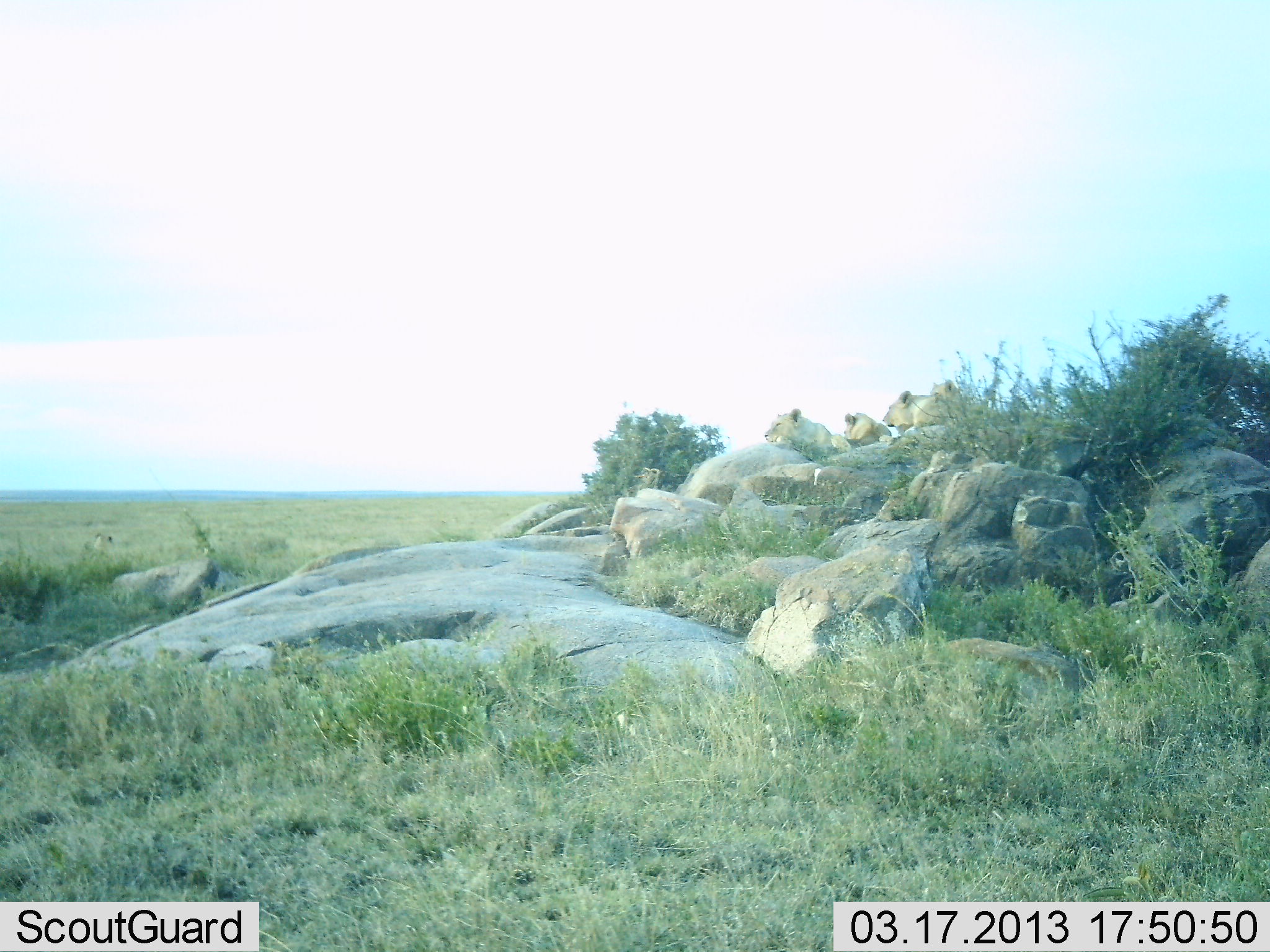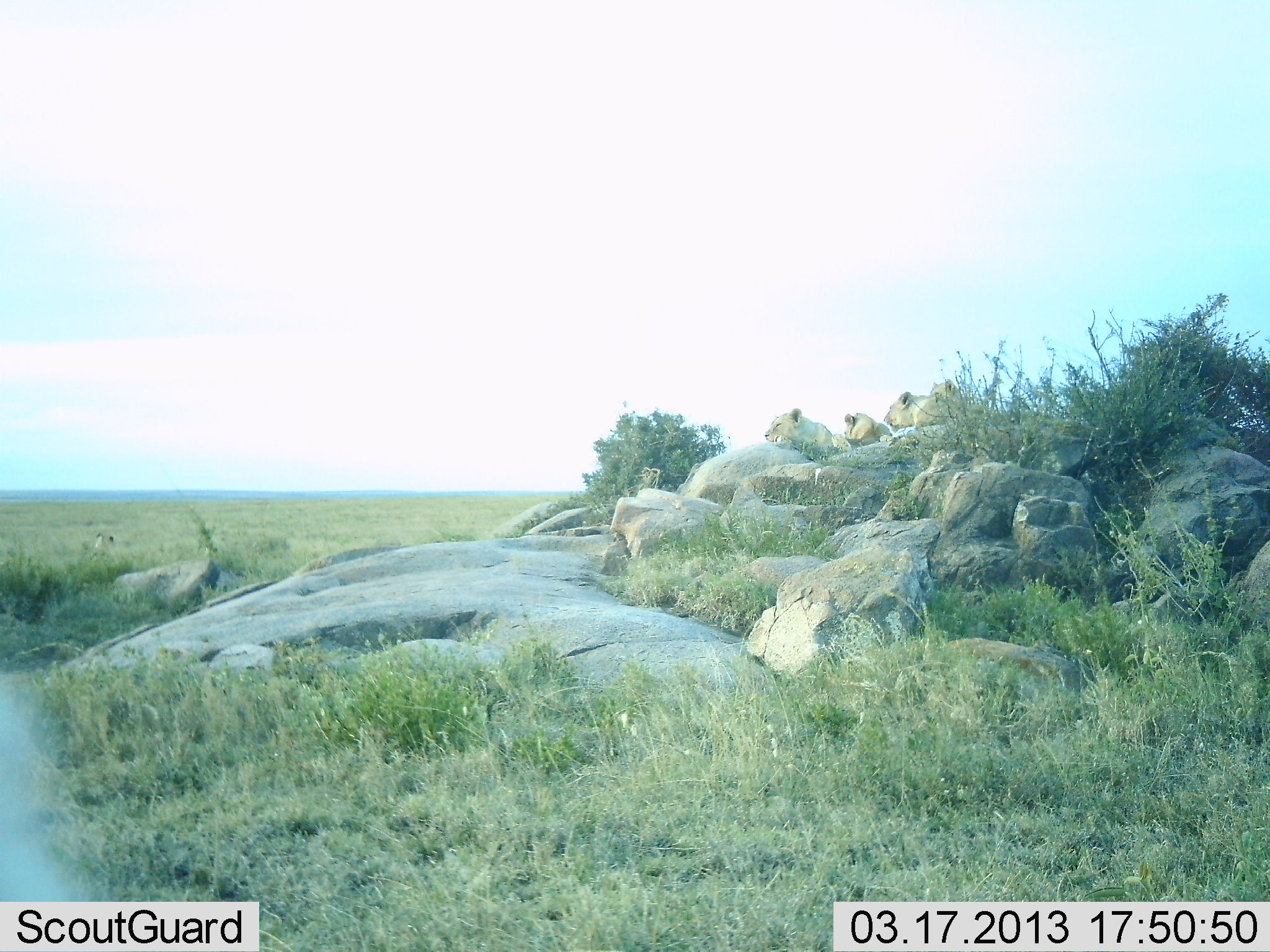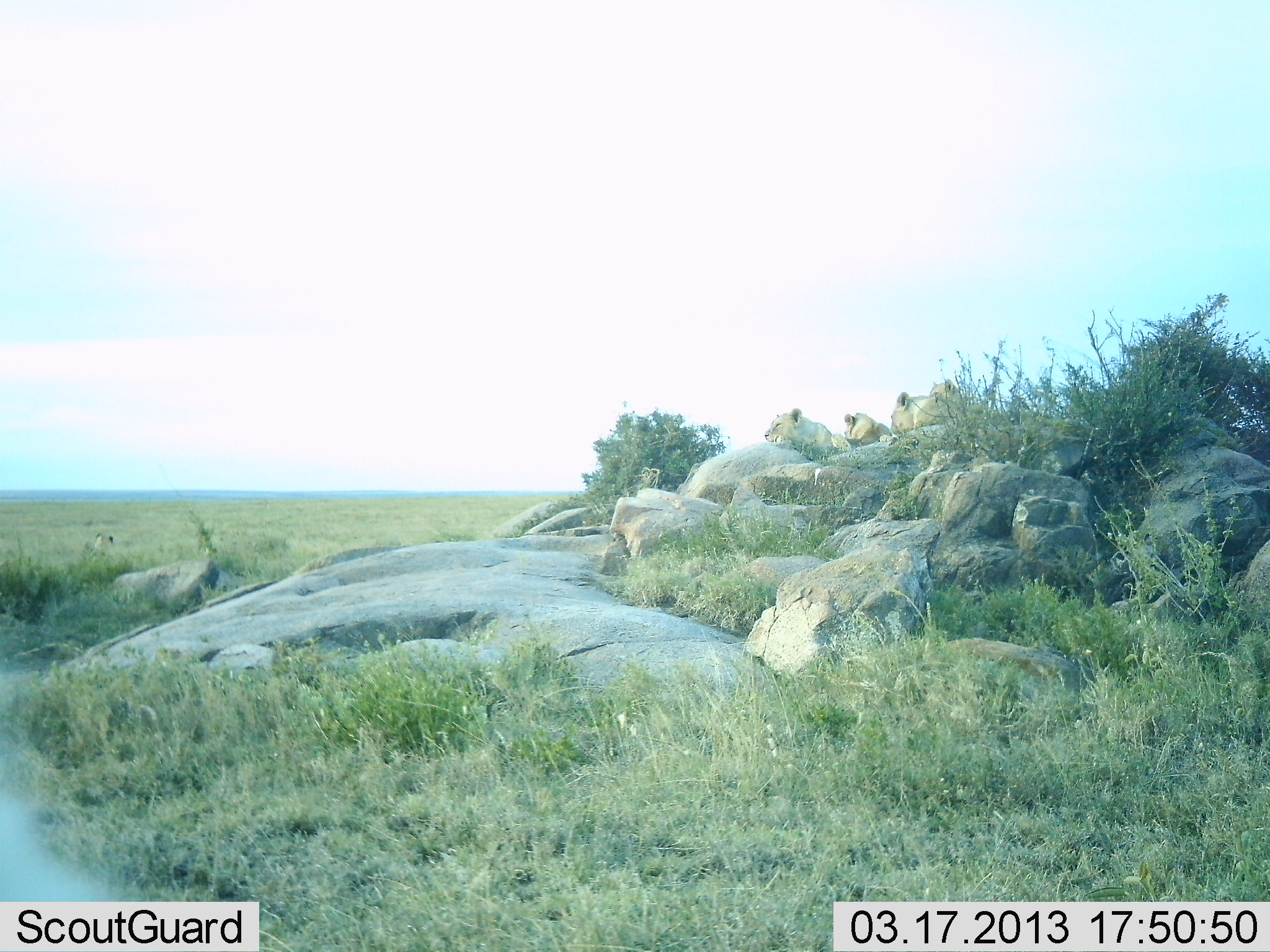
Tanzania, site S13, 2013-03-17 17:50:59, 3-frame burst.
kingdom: Animalia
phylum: Chordata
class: Mammalia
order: Carnivora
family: Felidae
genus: Panthera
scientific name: Panthera leo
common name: lion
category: lionfemale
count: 3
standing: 0%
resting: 96%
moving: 0%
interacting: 8%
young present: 4%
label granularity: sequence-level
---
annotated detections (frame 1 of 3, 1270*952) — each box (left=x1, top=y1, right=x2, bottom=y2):
animal: (left=763, top=407, right=850, bottom=462); (left=879, top=391, right=953, bottom=432); (left=930, top=380, right=996, bottom=421); (left=842, top=411, right=893, bottom=448)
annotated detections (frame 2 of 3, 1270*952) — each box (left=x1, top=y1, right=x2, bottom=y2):
animal: (left=764, top=407, right=841, bottom=456); (left=879, top=390, right=951, bottom=430); (left=931, top=379, right=992, bottom=422); (left=842, top=410, right=896, bottom=448)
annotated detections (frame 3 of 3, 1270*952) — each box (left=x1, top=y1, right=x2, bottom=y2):
animal: (left=763, top=408, right=842, bottom=458); (left=888, top=392, right=949, bottom=430); (left=843, top=411, right=893, bottom=446); (left=930, top=379, right=965, bottom=415)